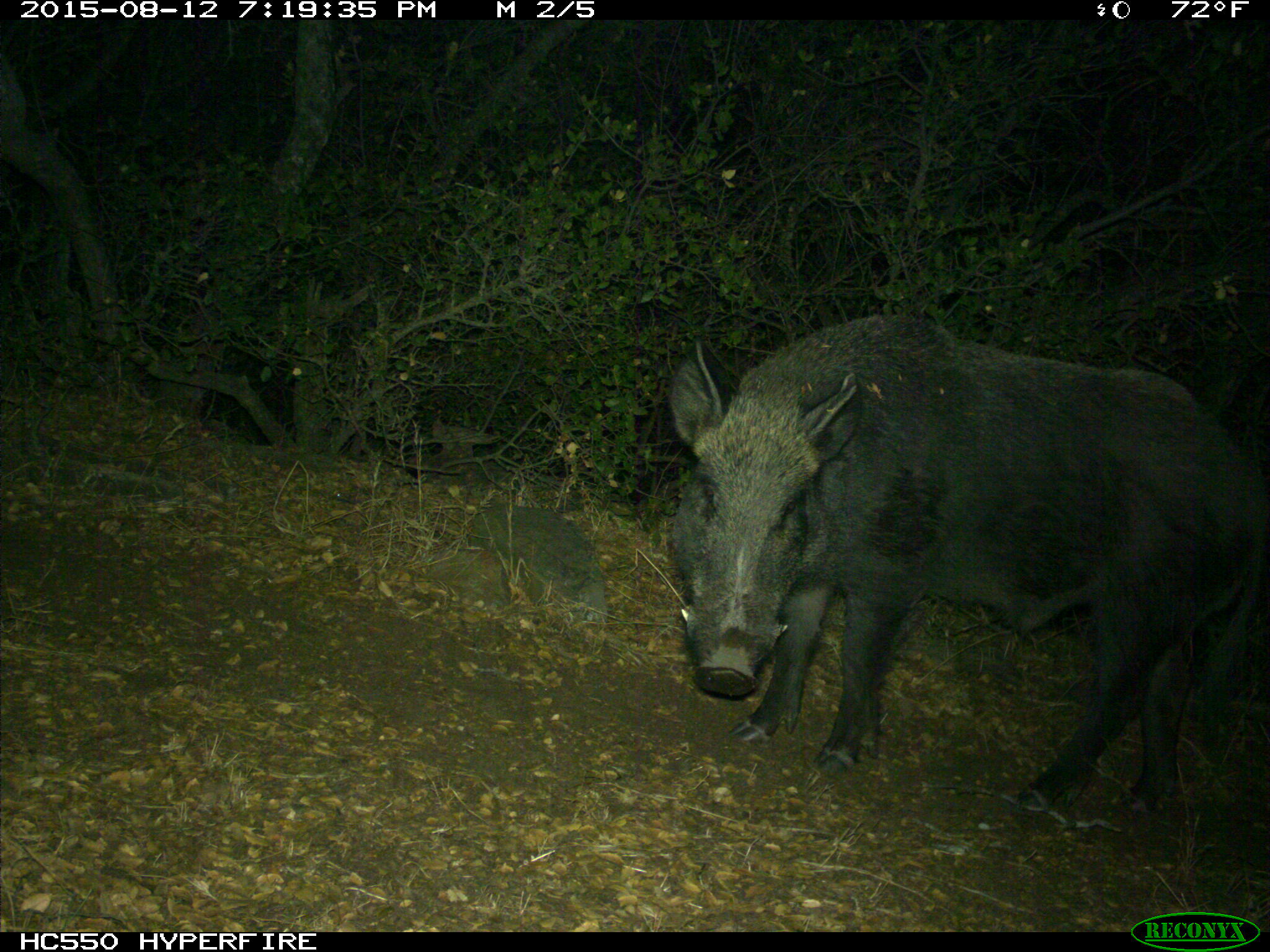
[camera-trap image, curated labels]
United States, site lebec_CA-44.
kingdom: Animalia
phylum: Chordata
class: Mammalia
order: Artiodactyla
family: Suidae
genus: Sus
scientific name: Sus scrofa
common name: wild boar